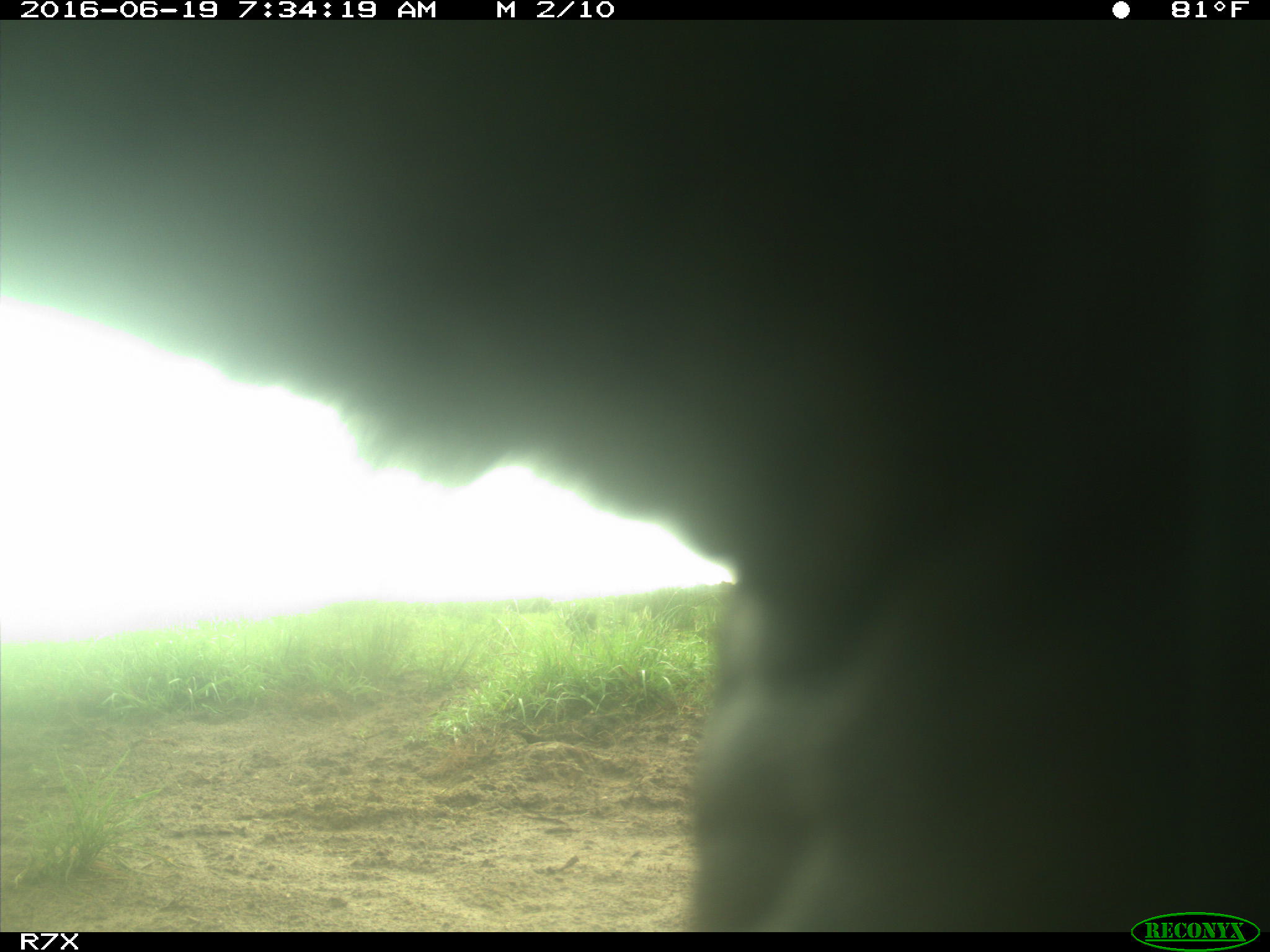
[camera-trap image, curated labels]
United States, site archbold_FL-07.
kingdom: Animalia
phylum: Chordata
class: Mammalia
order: Artiodactyla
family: Bovidae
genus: Bos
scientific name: Bos taurus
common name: domestic cow